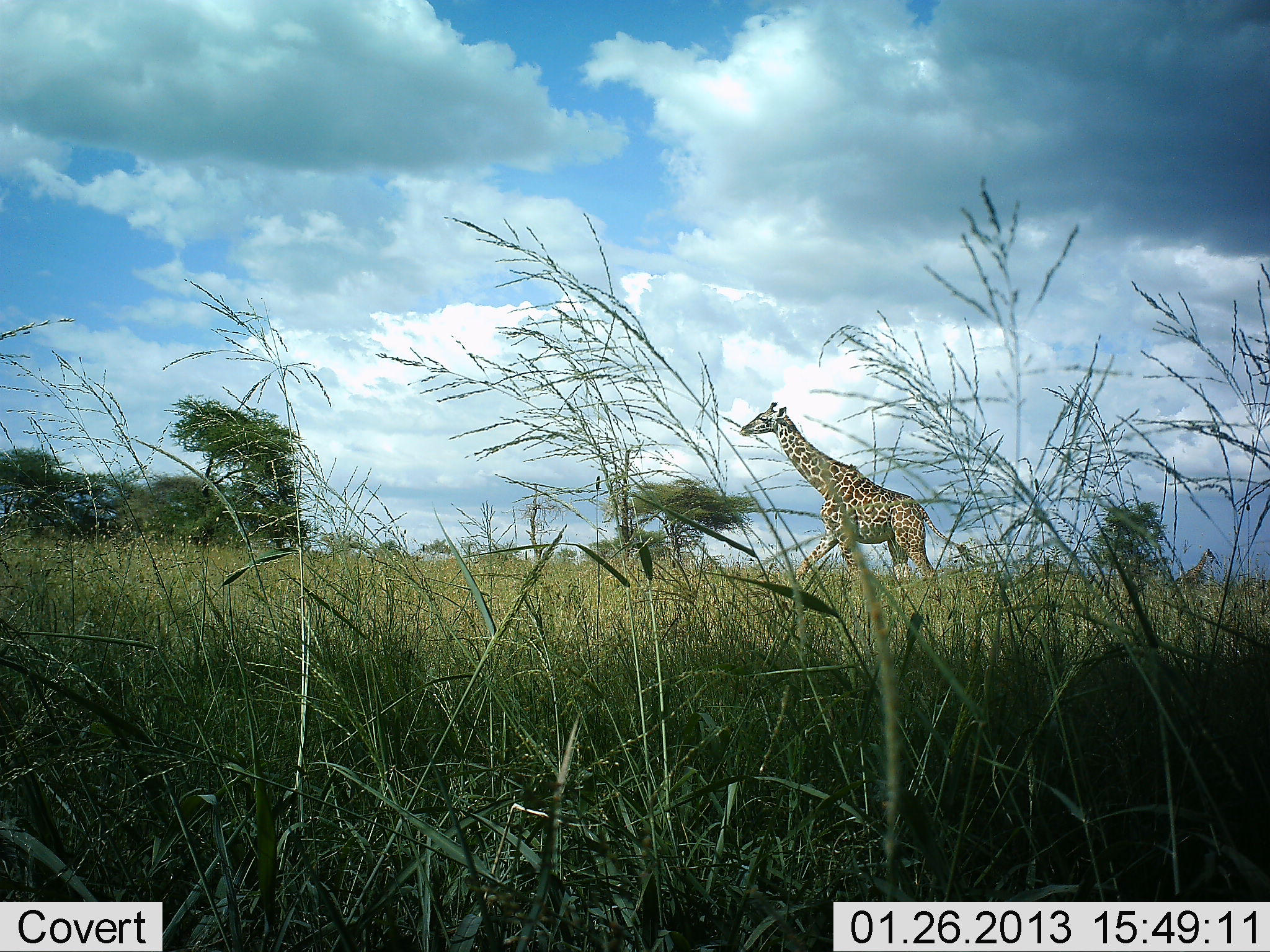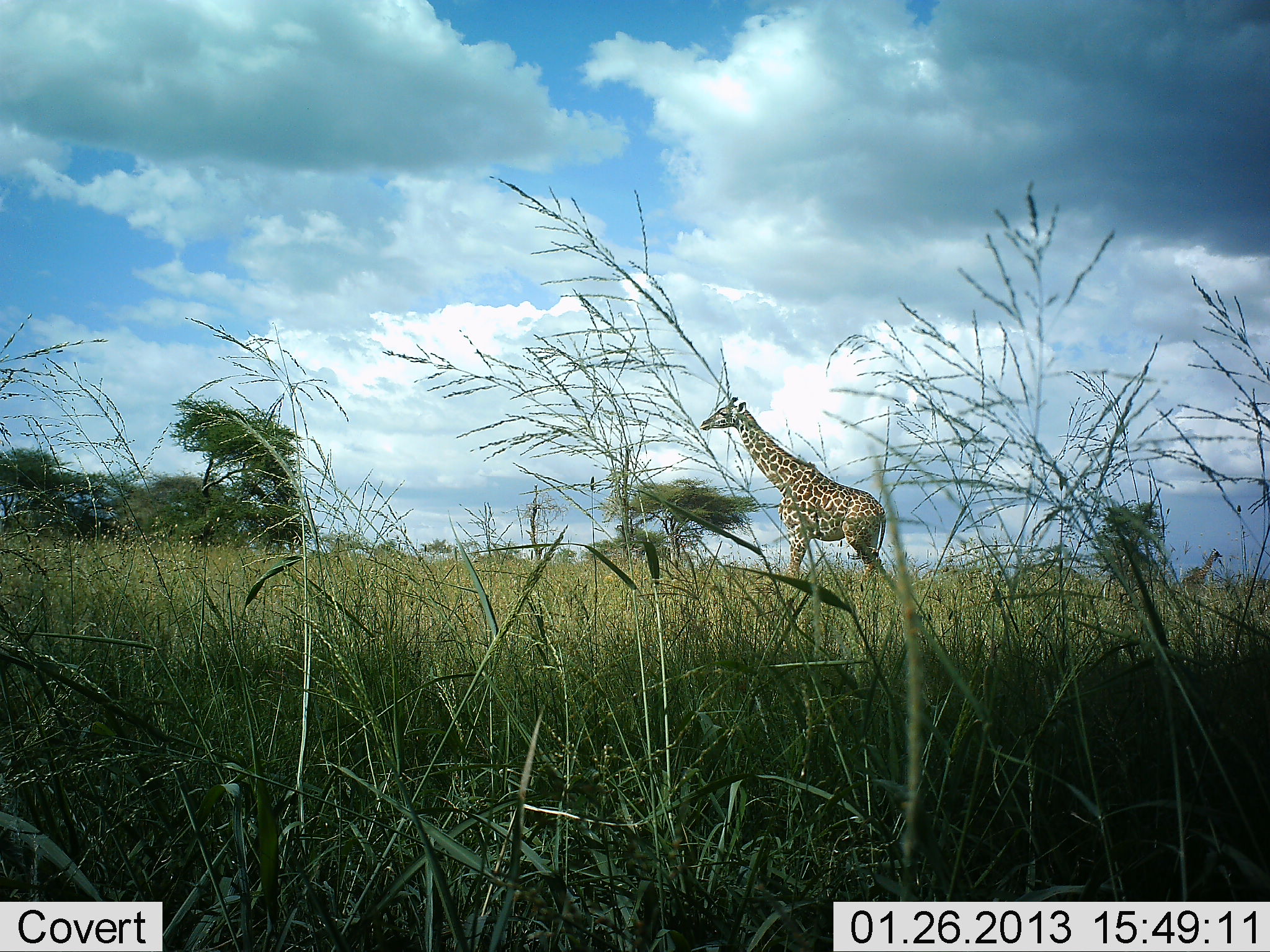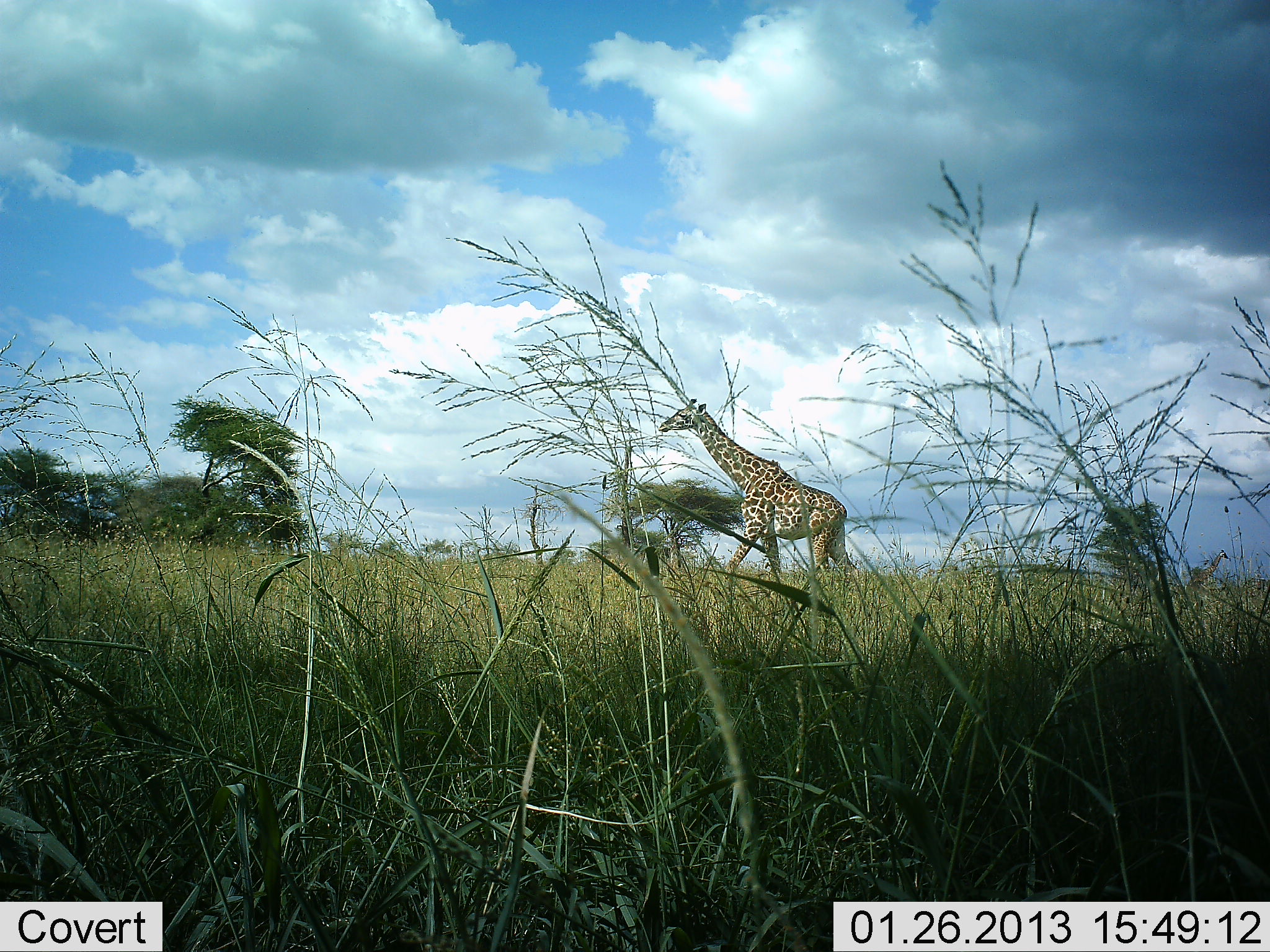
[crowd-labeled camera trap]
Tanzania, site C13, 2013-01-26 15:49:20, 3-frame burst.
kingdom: Animalia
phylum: Chordata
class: Mammalia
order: Artiodactyla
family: Giraffidae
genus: Giraffa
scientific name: Giraffa camelopardalis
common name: giraffe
Giraffe (Giraffa camelopardalis), count 1. Behavior (volunteer vote fractions): standing 21%, resting 5%, moving 74%, interacting 0%. Young present (vote fraction): 0%. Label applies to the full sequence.